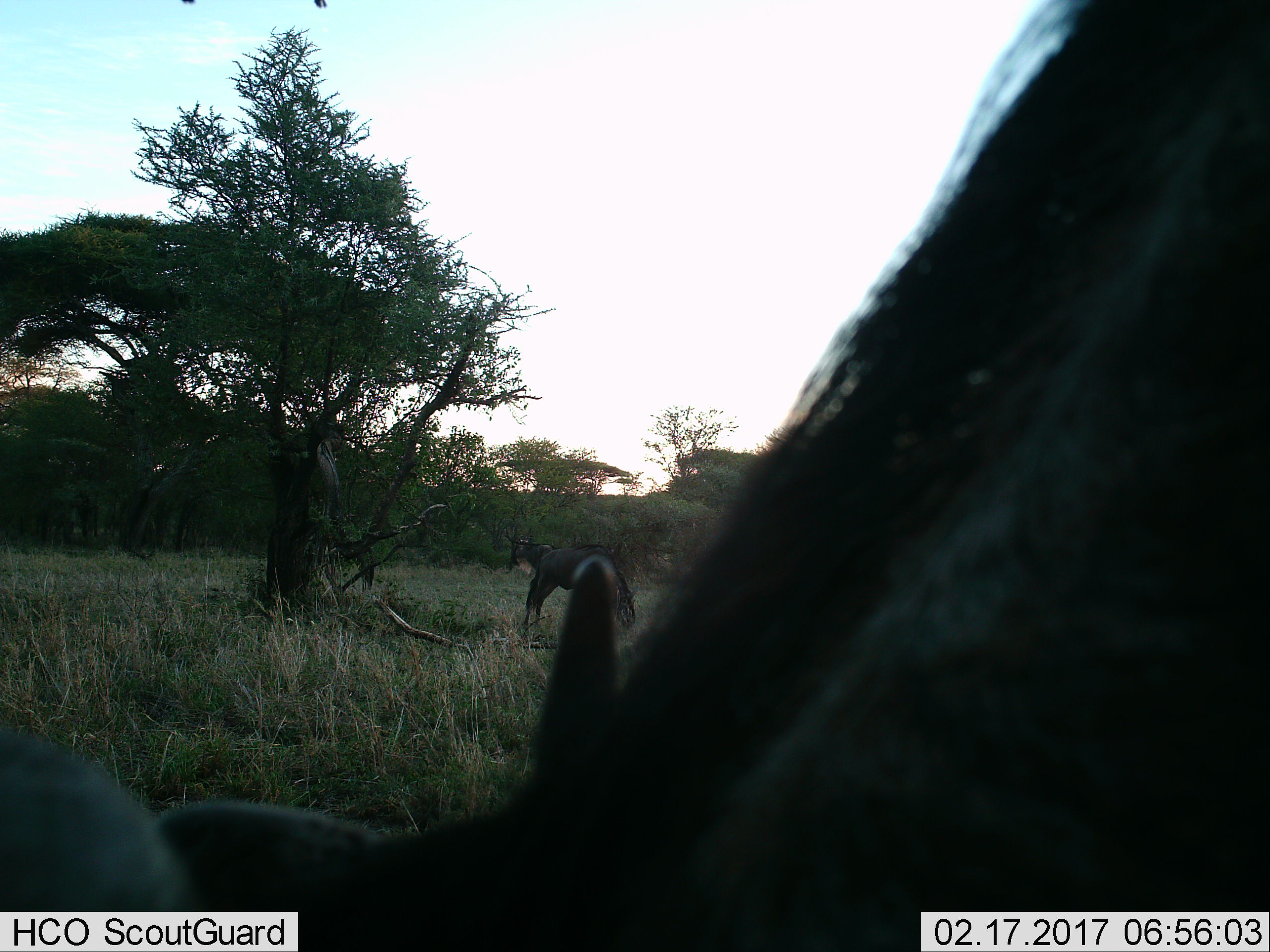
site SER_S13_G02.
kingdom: Animalia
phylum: Chordata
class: Mammalia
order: Artiodactyla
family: Bovidae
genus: Connochaetes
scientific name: Connochaetes taurinus taurinus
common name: blue wildebeest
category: wildebeestblue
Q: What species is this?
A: Wildebeestblue (blue wildebeest) (Connochaetes taurinus taurinus).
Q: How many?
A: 3.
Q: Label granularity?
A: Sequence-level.